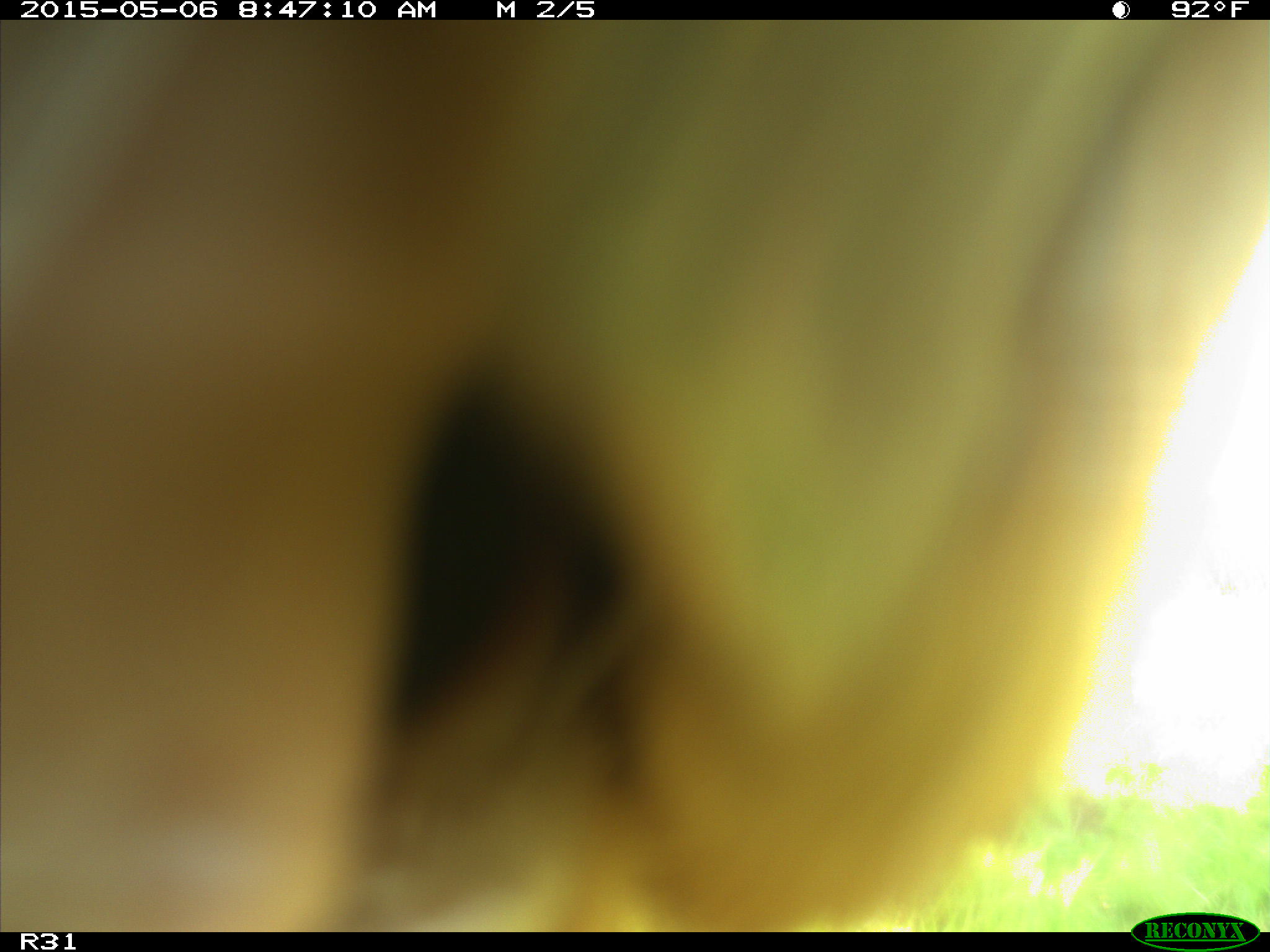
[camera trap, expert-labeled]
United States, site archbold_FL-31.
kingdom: Animalia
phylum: Chordata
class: Mammalia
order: Artiodactyla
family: Bovidae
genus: Bos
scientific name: Bos taurus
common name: domestic cow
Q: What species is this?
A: Bos taurus (domestic cow).